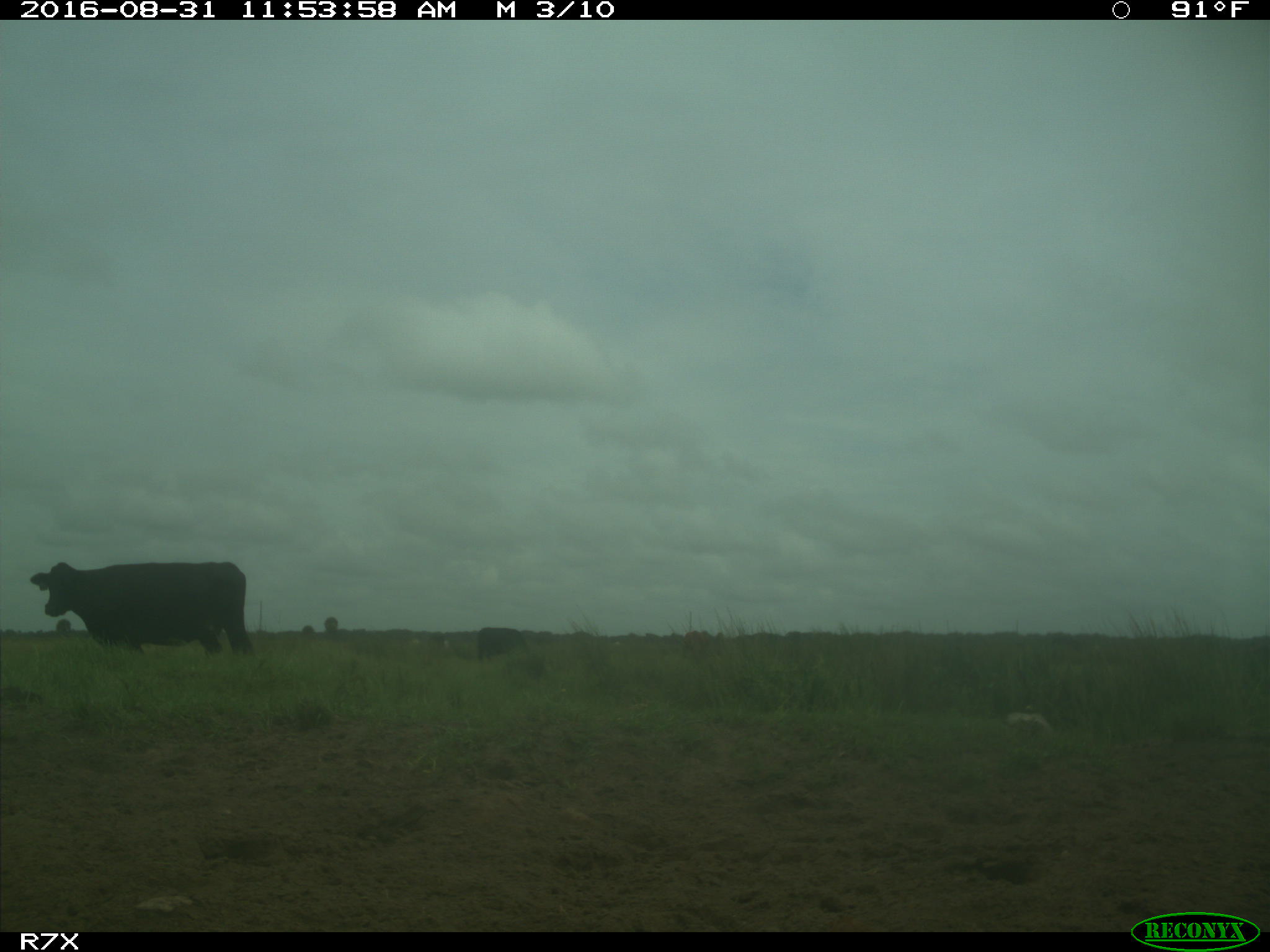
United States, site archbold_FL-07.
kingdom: Animalia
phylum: Chordata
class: Mammalia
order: Artiodactyla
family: Bovidae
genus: Bos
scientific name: Bos taurus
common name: domestic cow